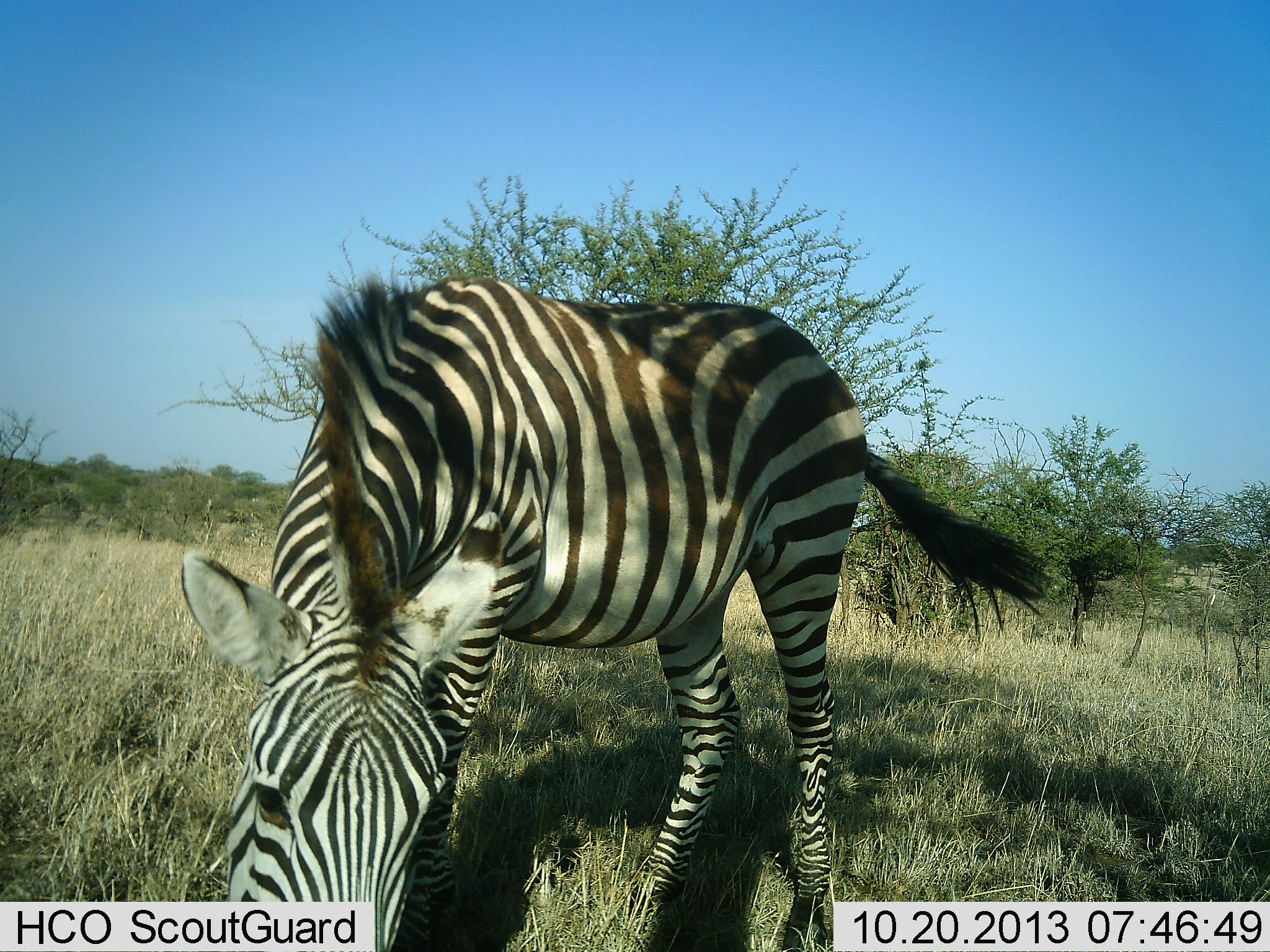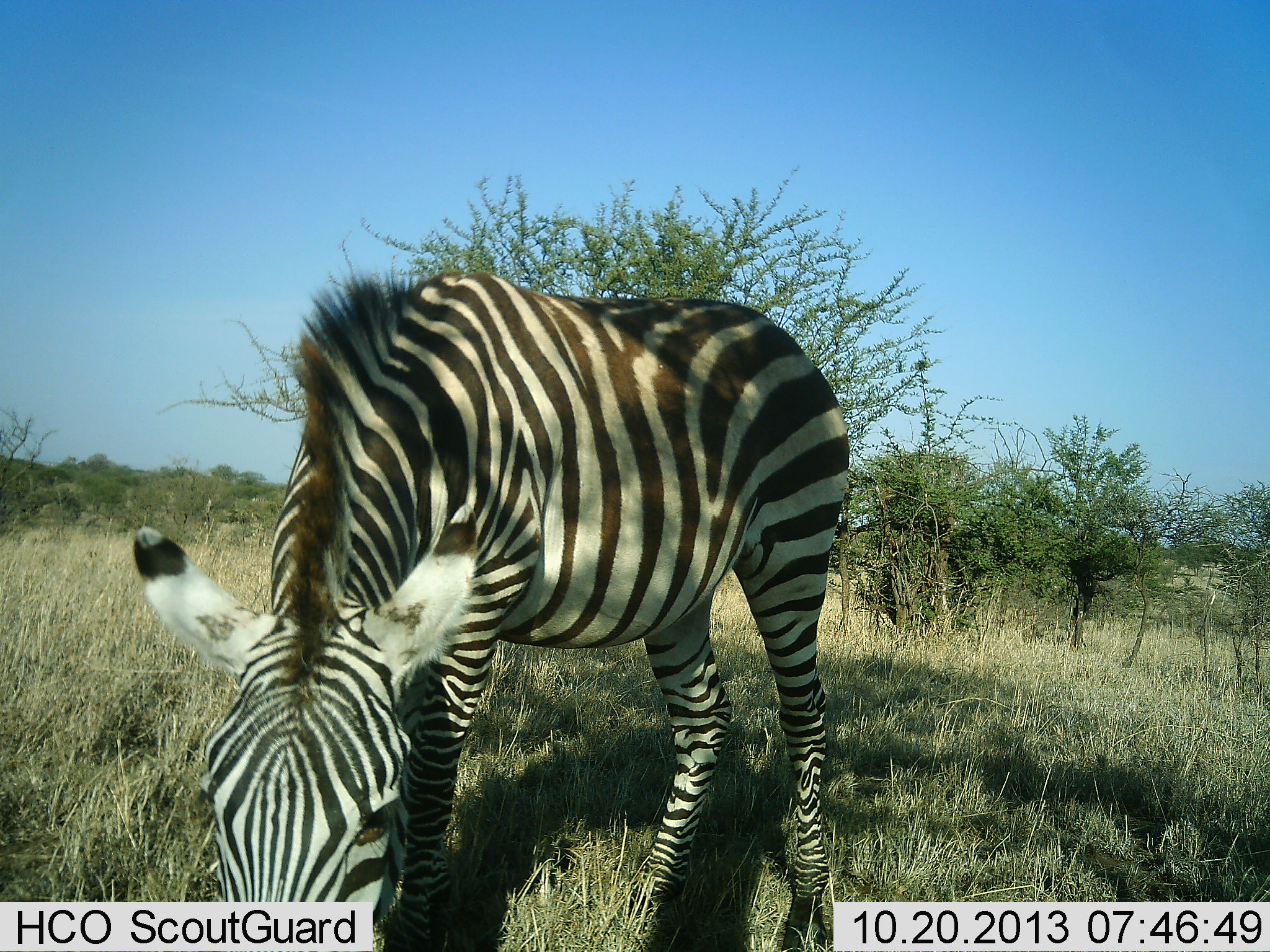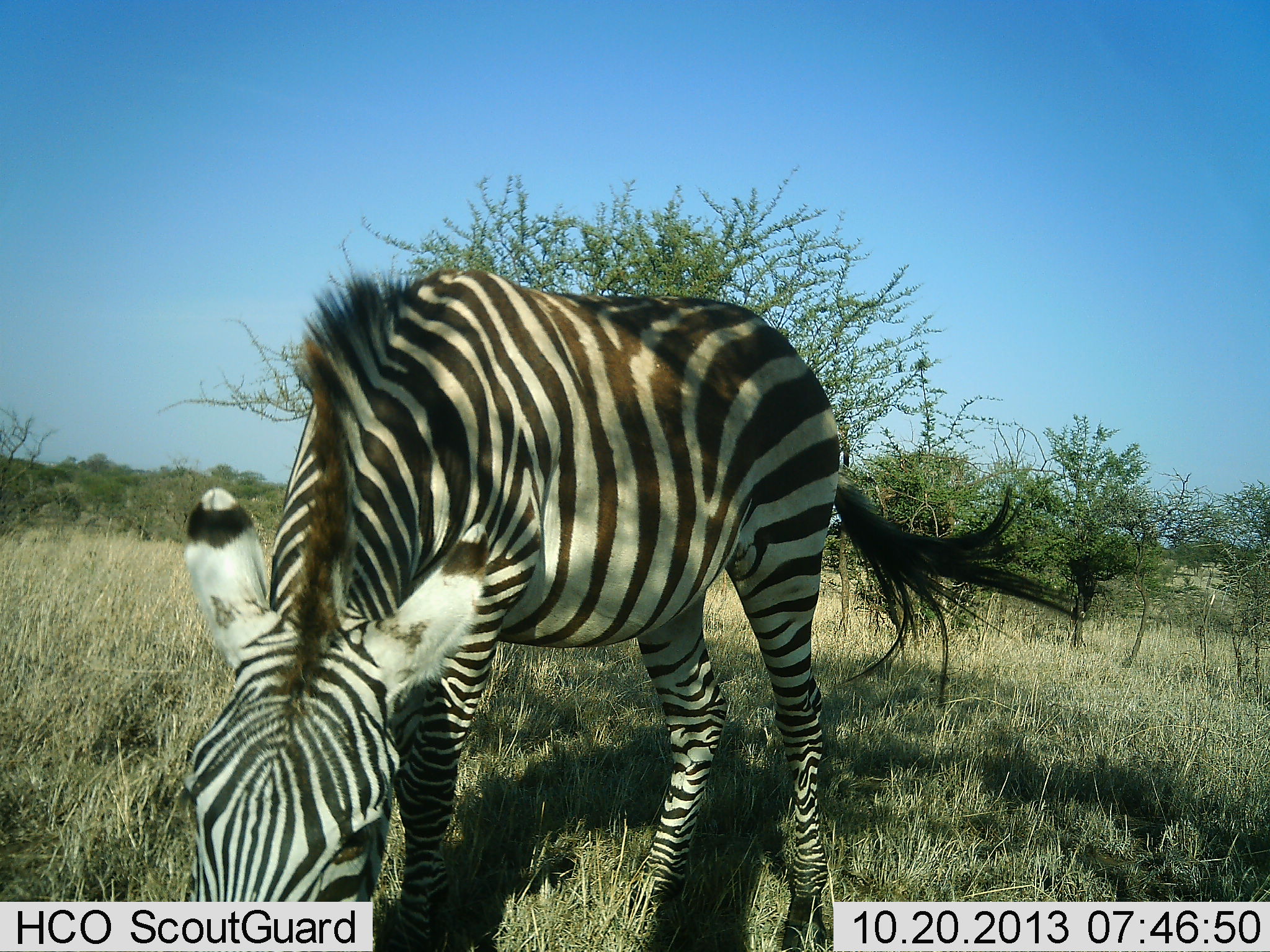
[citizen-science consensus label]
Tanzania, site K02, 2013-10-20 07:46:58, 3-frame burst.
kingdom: Animalia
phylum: Chordata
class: Mammalia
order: Perissodactyla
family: Equidae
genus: Equus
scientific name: Equus quagga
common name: plains zebra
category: zebra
Zebra (plains zebra) (Equus quagga), count 1. Behavior (volunteer vote fractions): standing 20%, resting 0%, moving 0%, interacting 0%. Young present (vote fraction): 0%. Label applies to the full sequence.